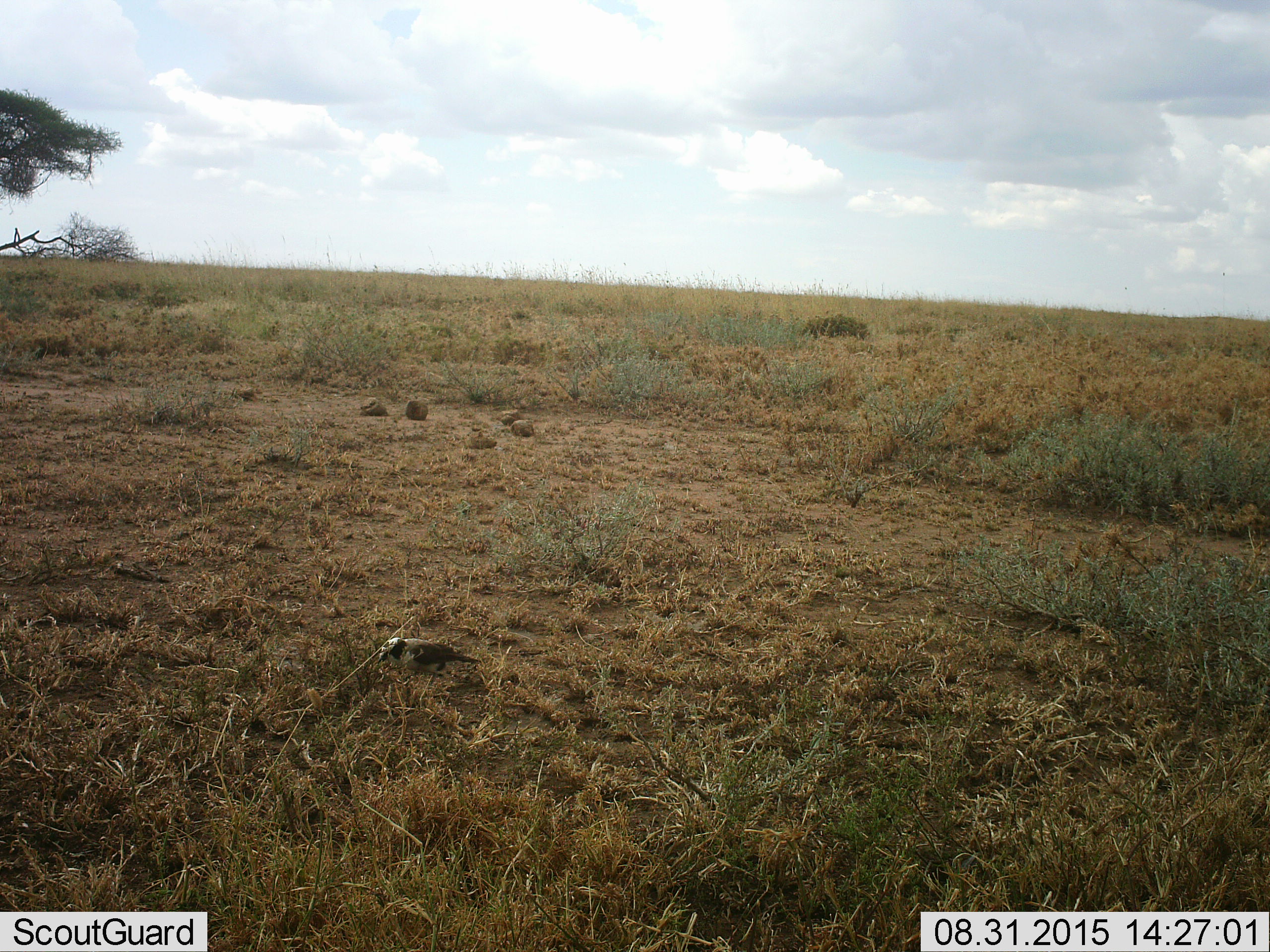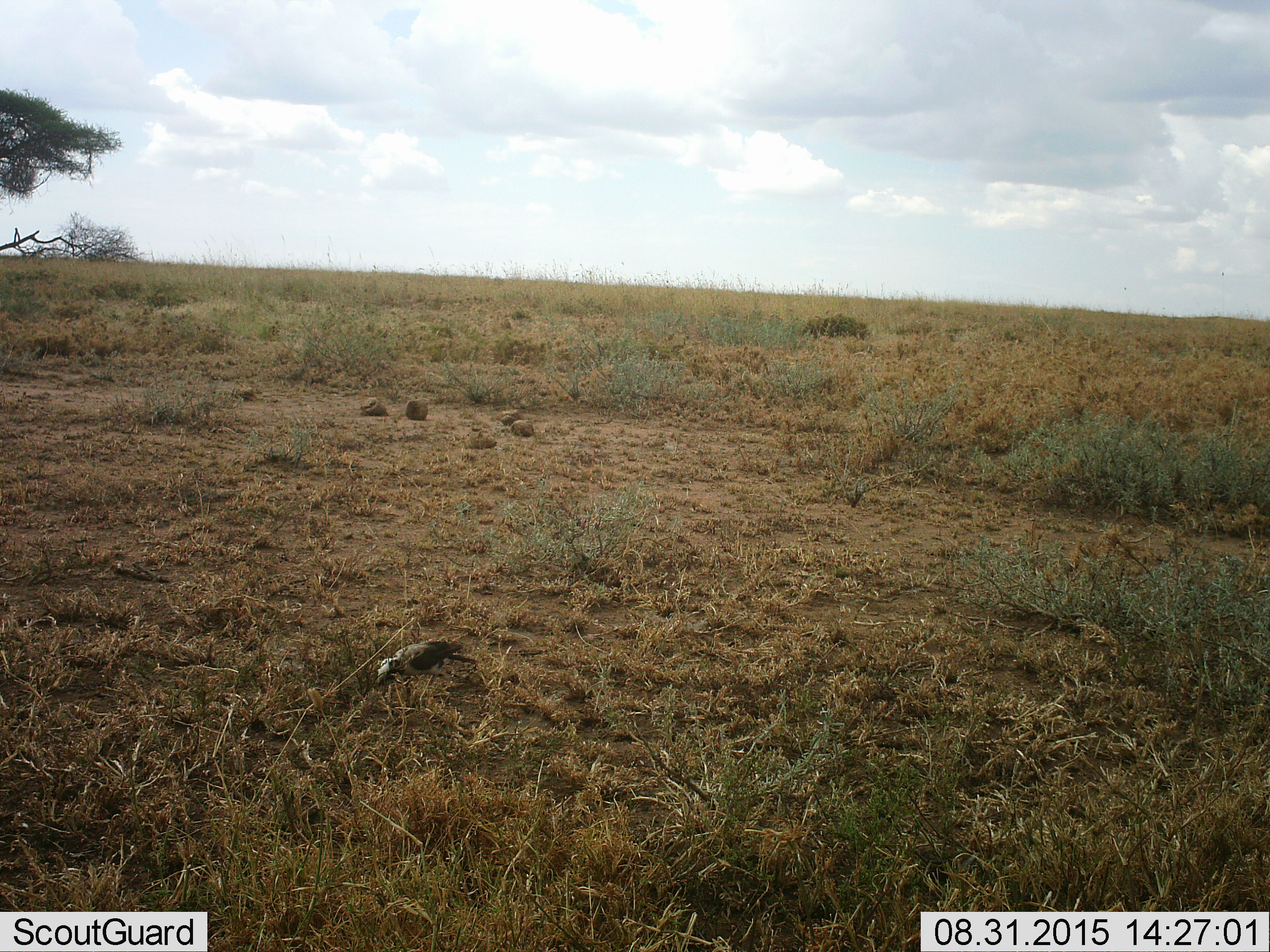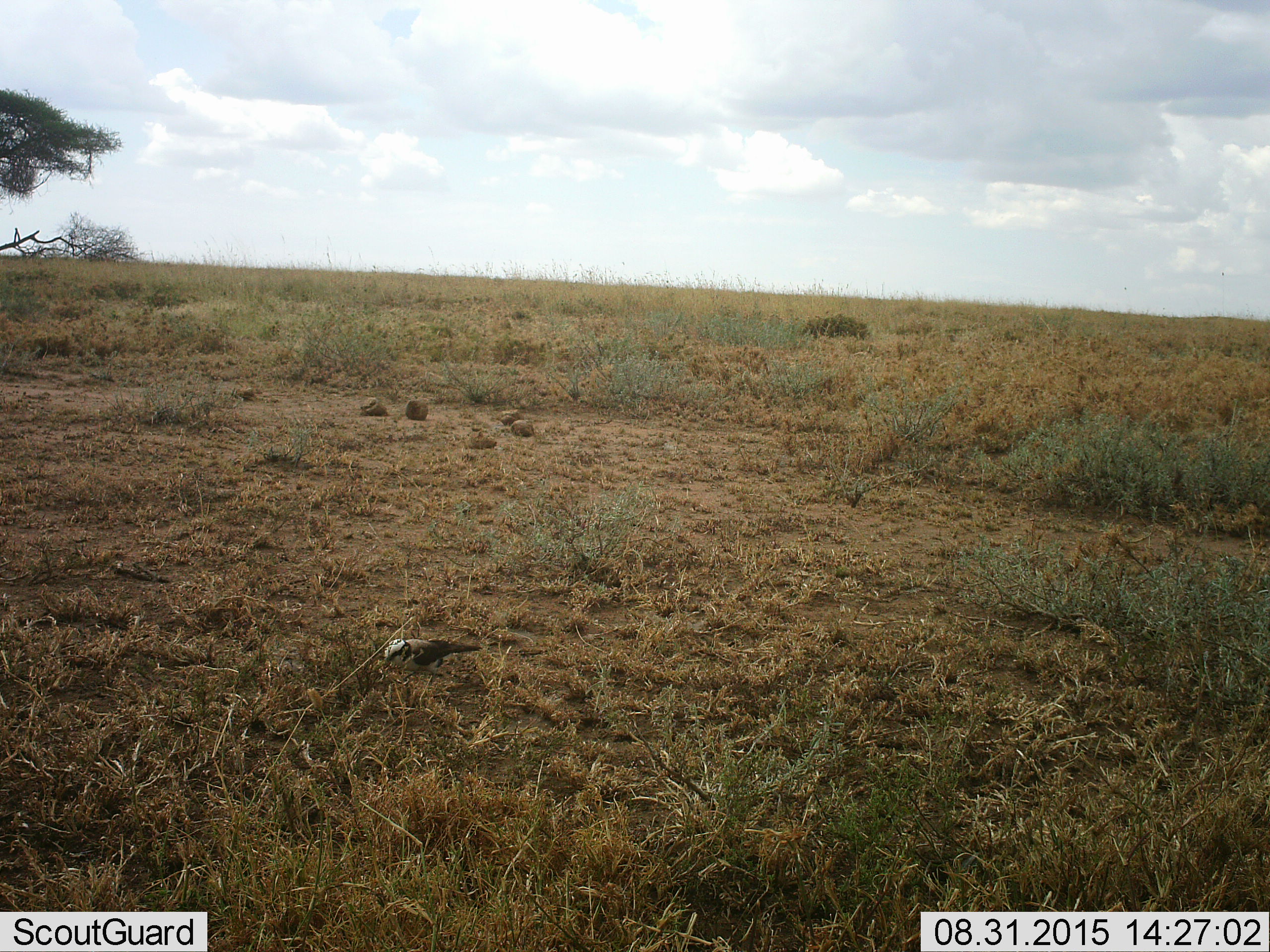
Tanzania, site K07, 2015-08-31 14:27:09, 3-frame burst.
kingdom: Animalia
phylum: Chordata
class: Aves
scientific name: Aves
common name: bird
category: otherbird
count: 1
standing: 44%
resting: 0%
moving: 22%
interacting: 0%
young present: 0%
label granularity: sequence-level